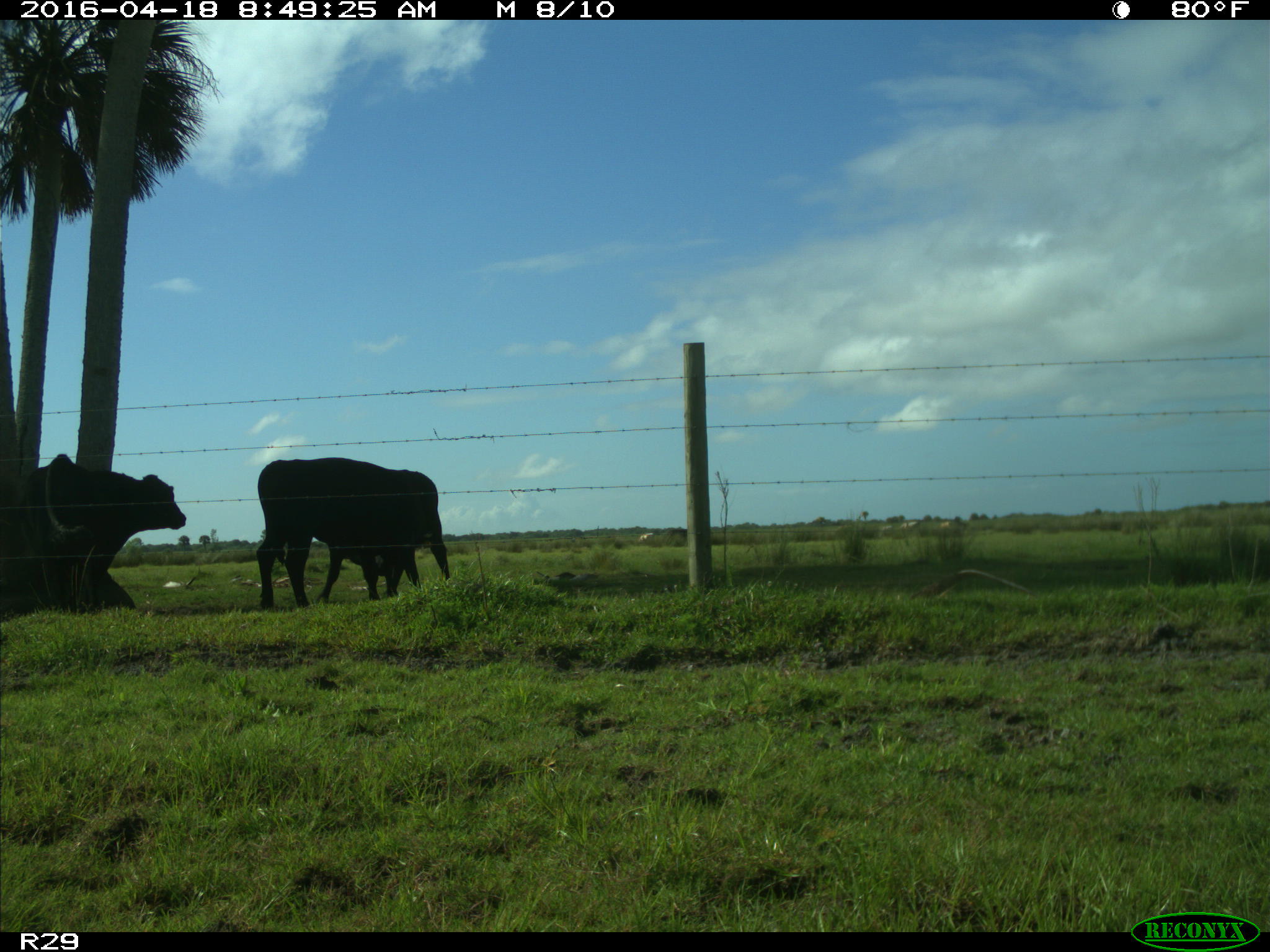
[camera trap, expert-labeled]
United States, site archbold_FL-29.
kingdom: Animalia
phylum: Chordata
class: Mammalia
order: Artiodactyla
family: Bovidae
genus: Bos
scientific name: Bos taurus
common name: domestic cow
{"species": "Bos taurus (domestic cow)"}